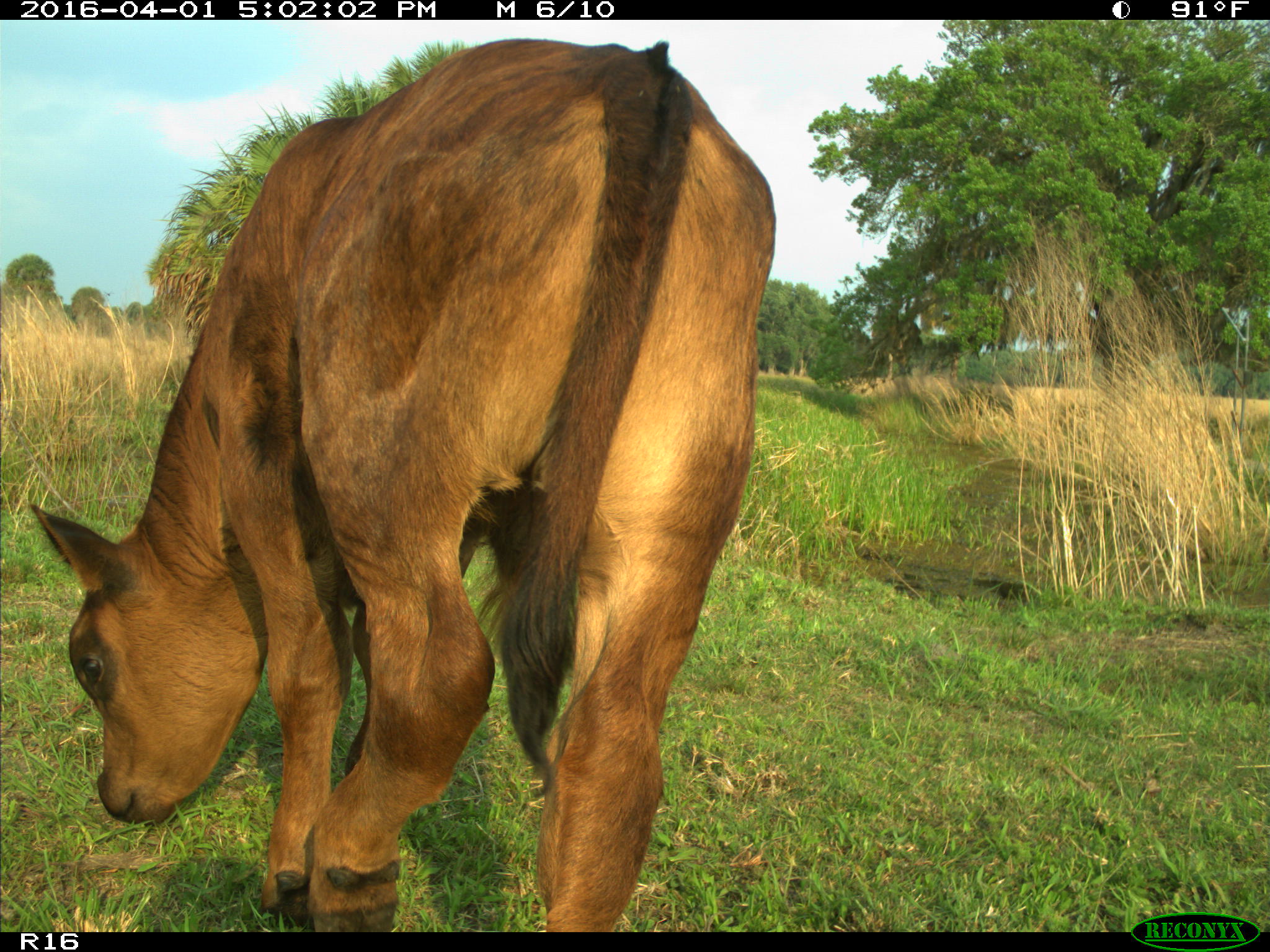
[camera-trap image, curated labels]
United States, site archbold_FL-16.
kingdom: Animalia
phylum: Chordata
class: Mammalia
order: Artiodactyla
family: Bovidae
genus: Bos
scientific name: Bos taurus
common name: domestic cow